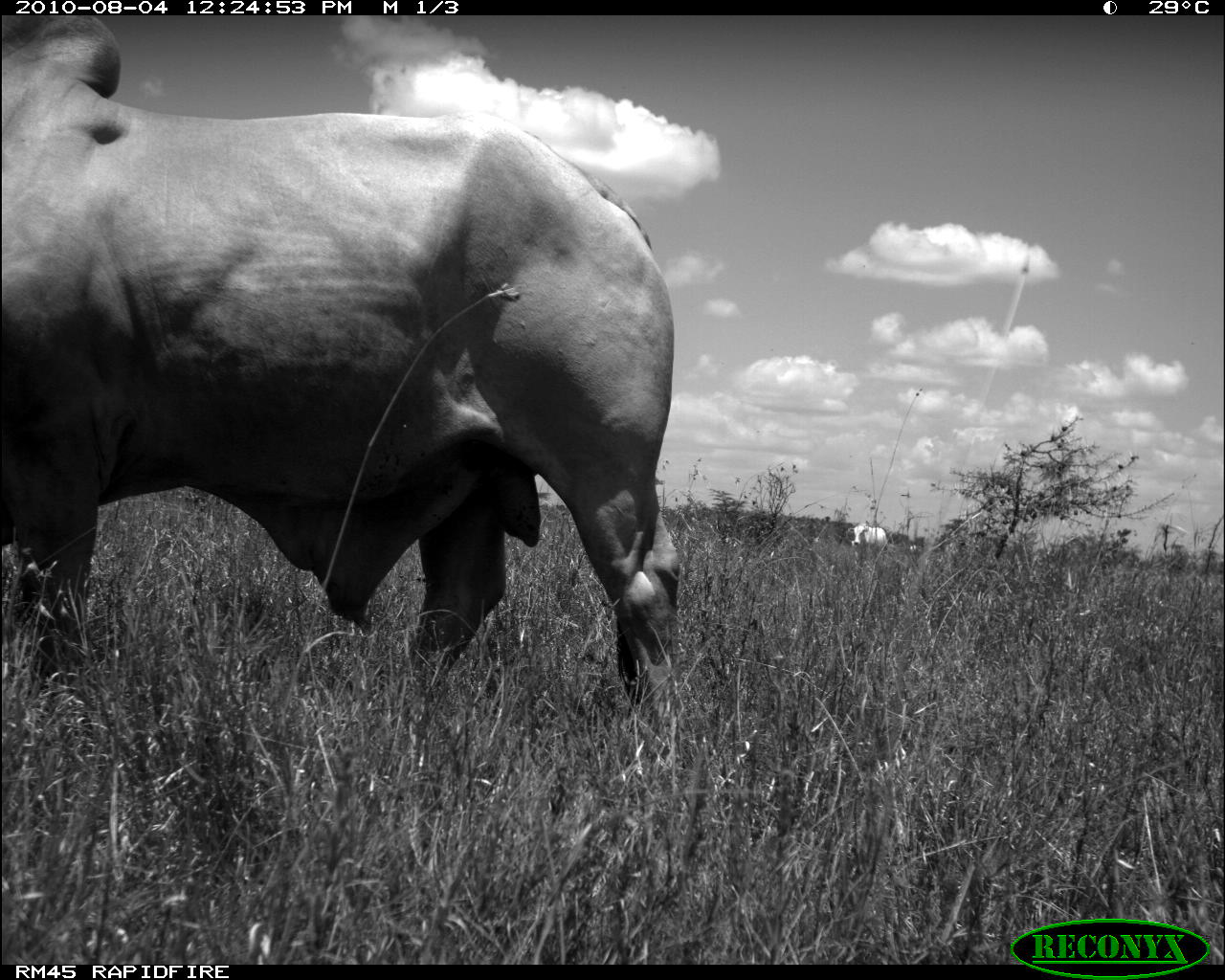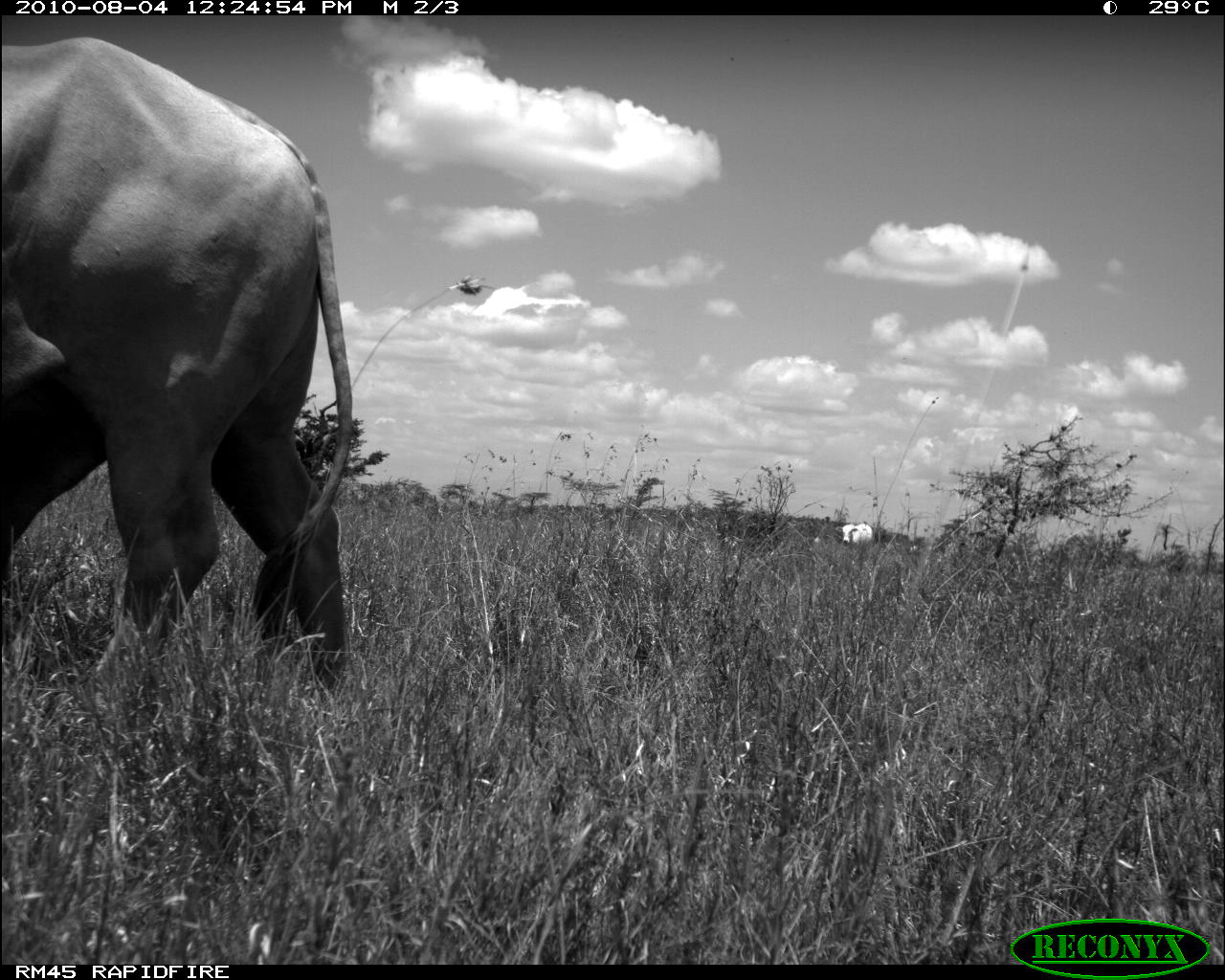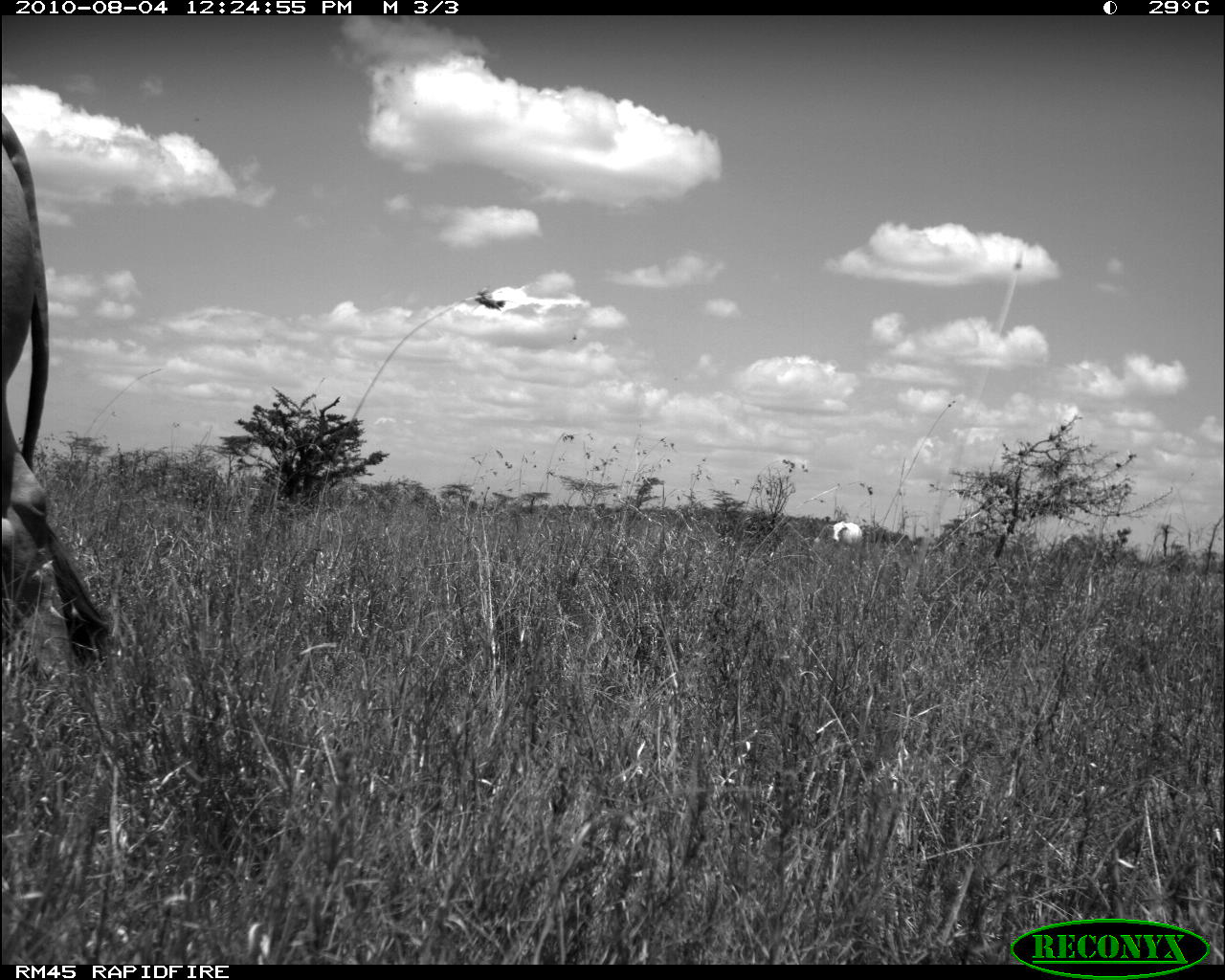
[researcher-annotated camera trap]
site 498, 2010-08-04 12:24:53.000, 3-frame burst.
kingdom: Animalia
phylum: Chordata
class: Mammalia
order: Artiodactyla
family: Bovidae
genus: Tragelaphus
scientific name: Tragelaphus oryx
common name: eland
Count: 2.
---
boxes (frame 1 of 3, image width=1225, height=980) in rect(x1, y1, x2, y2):
tragelaphus oryx: rect(3, 18, 678, 702)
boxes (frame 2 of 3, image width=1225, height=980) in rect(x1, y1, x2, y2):
tragelaphus oryx: rect(0, 33, 351, 681)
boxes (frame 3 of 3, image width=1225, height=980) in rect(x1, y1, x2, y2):
tragelaphus oryx: rect(0, 114, 114, 658)